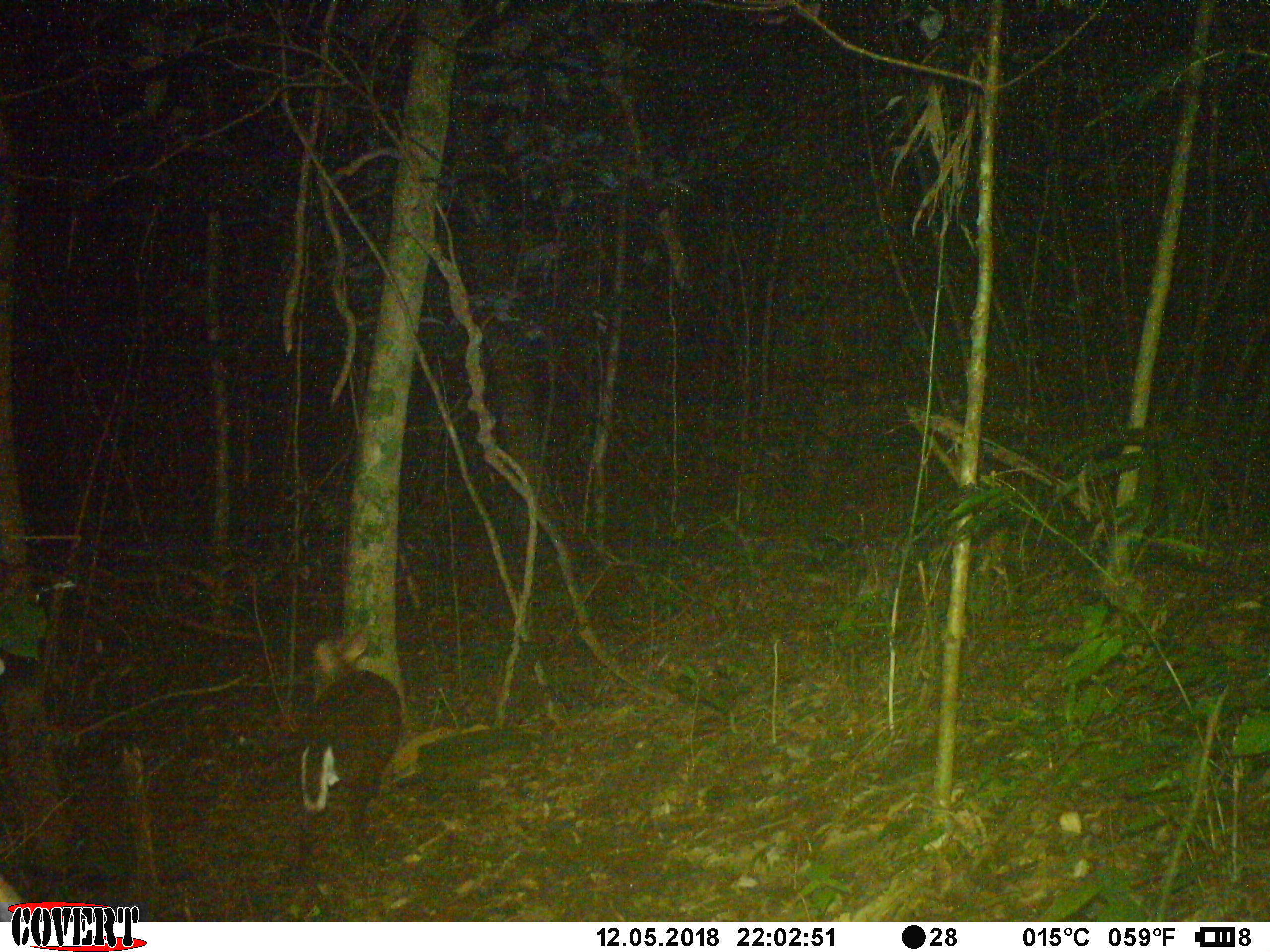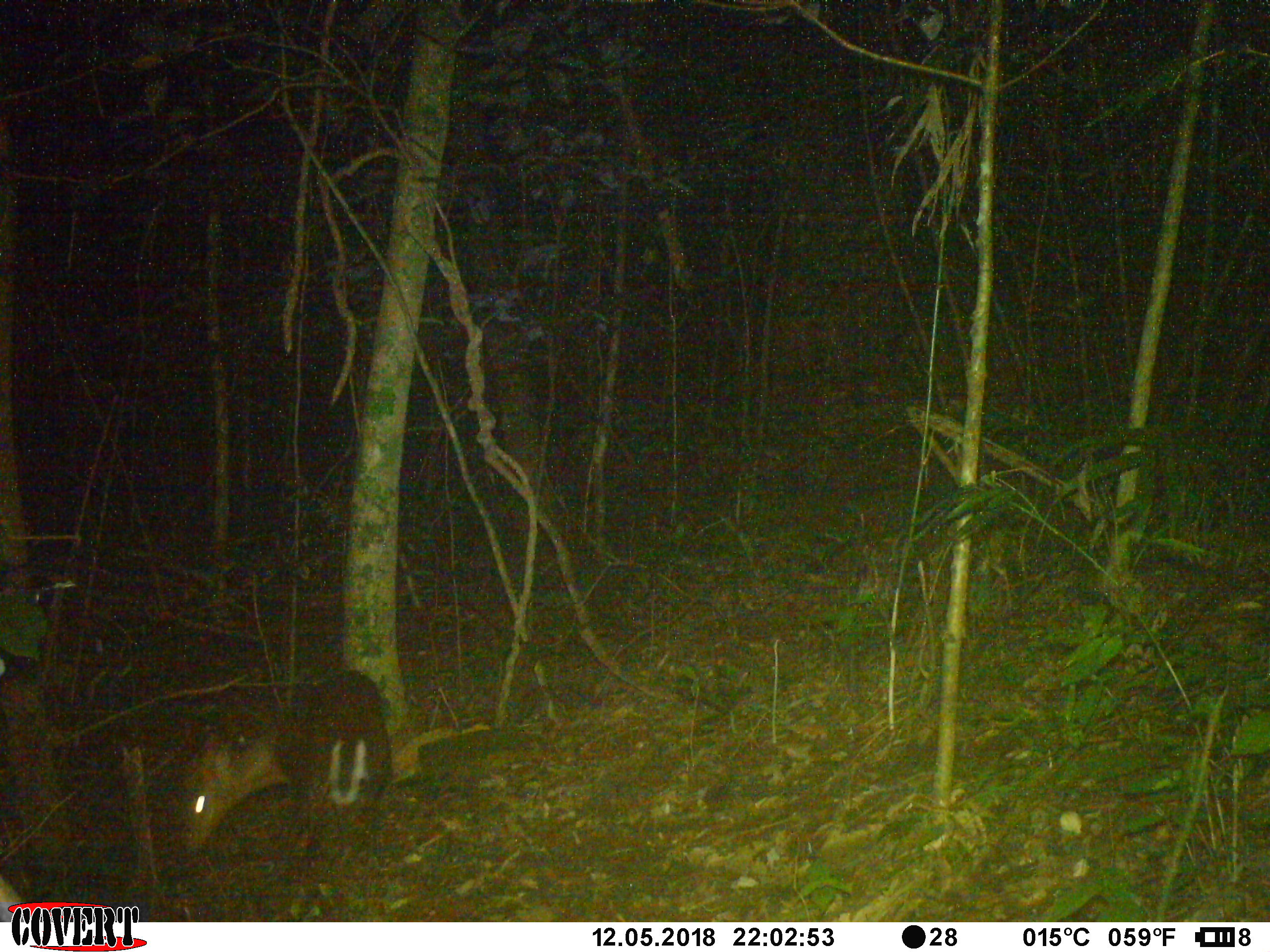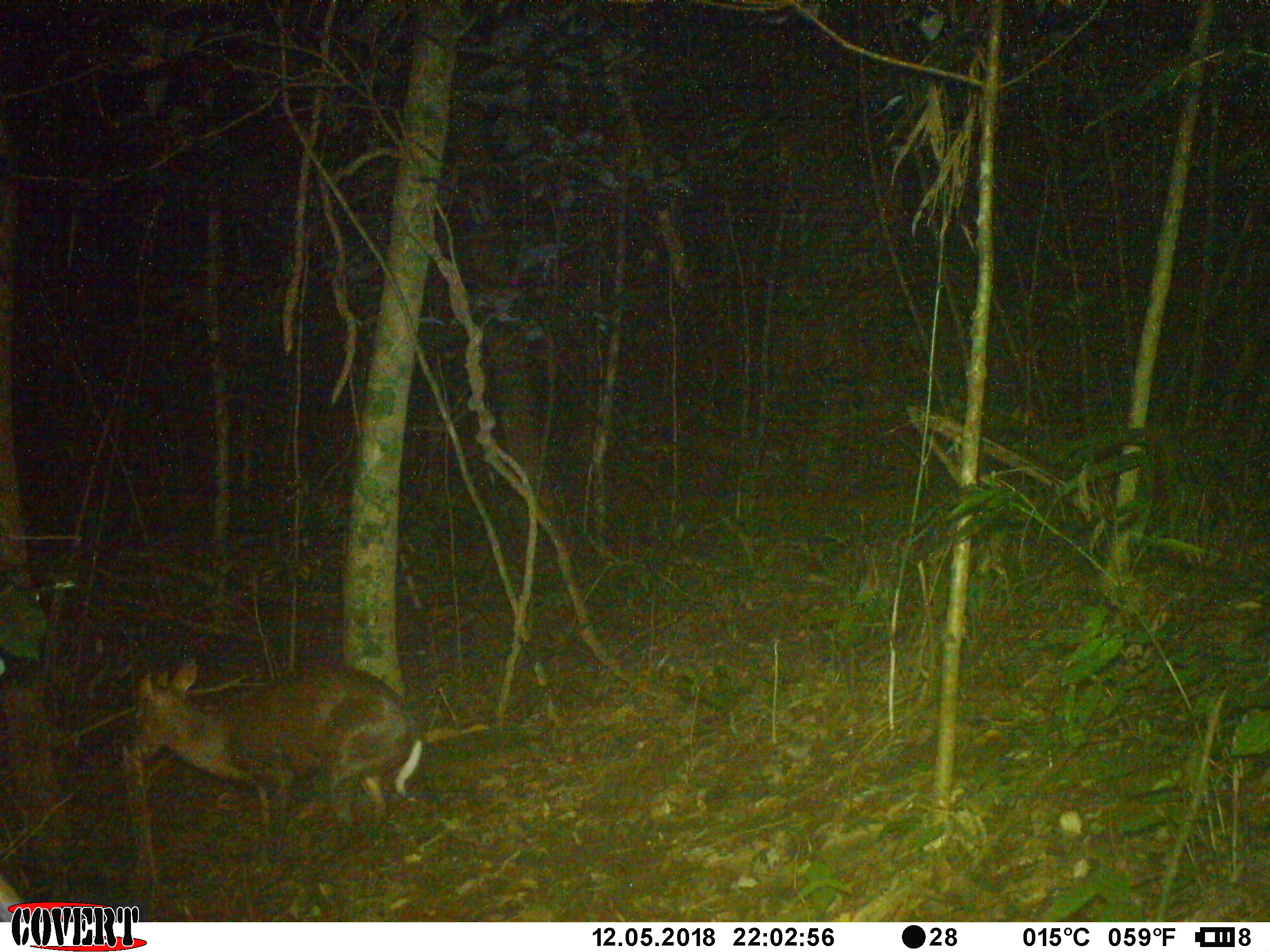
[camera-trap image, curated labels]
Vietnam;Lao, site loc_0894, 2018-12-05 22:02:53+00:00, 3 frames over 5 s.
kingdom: Animalia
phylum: Chordata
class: Mammalia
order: Artiodactyla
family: Cervidae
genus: Muntiacus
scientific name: Muntiacus rooseveltorum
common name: roosevelt's muntjac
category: roosevelts muntjac group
Roosevelts muntjac group (roosevelt's muntjac) (Muntiacus rooseveltorum). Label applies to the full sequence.